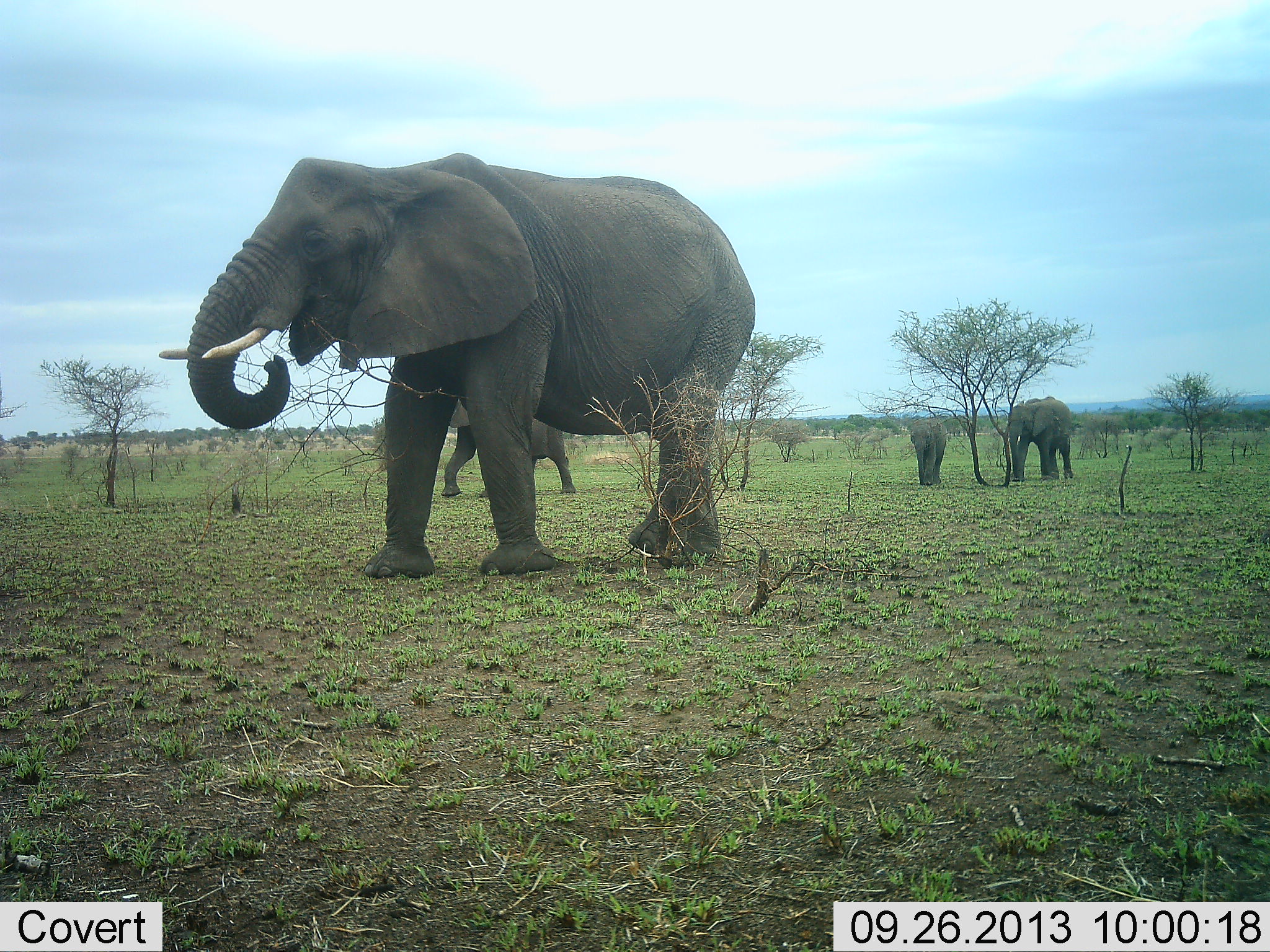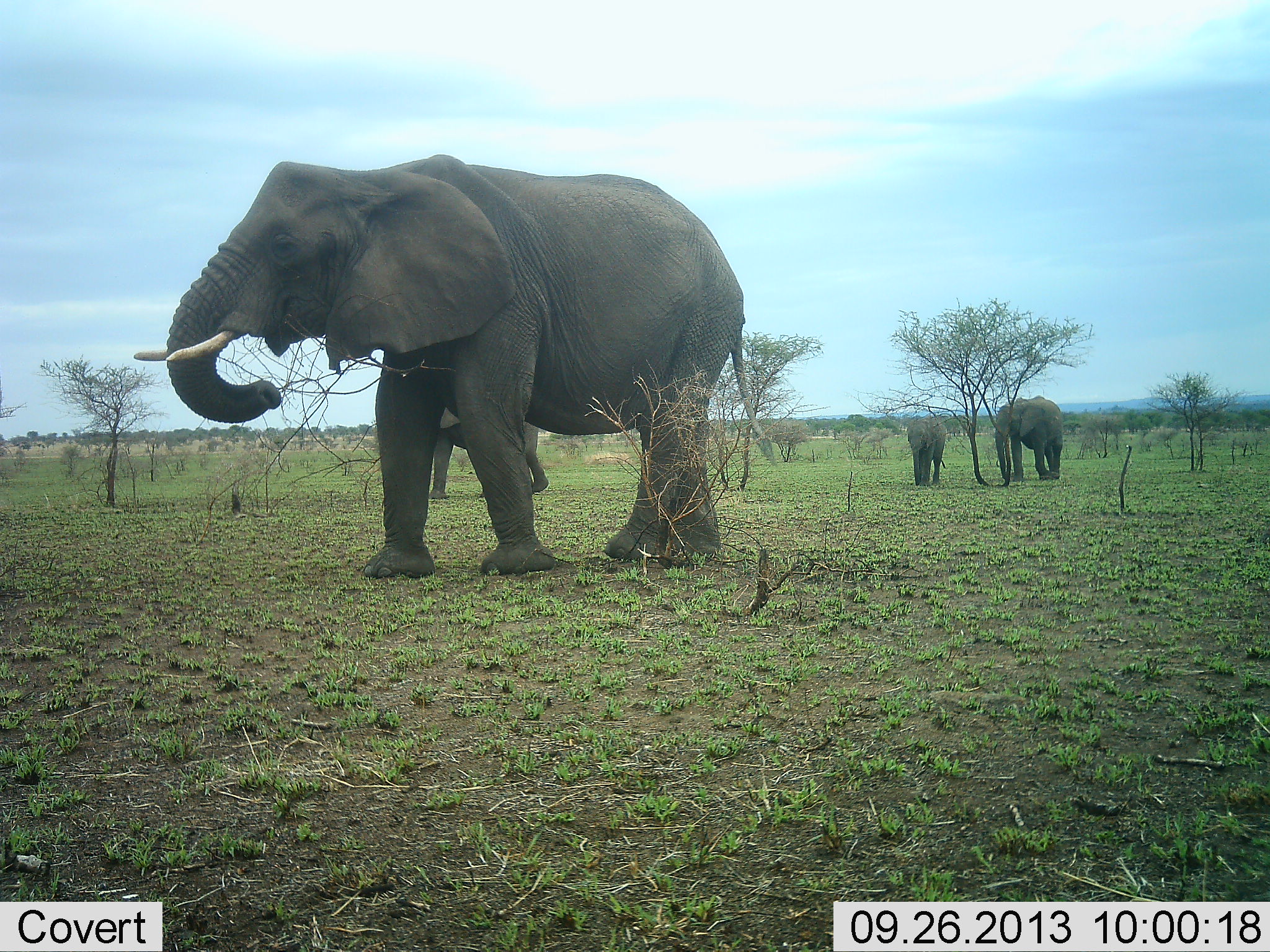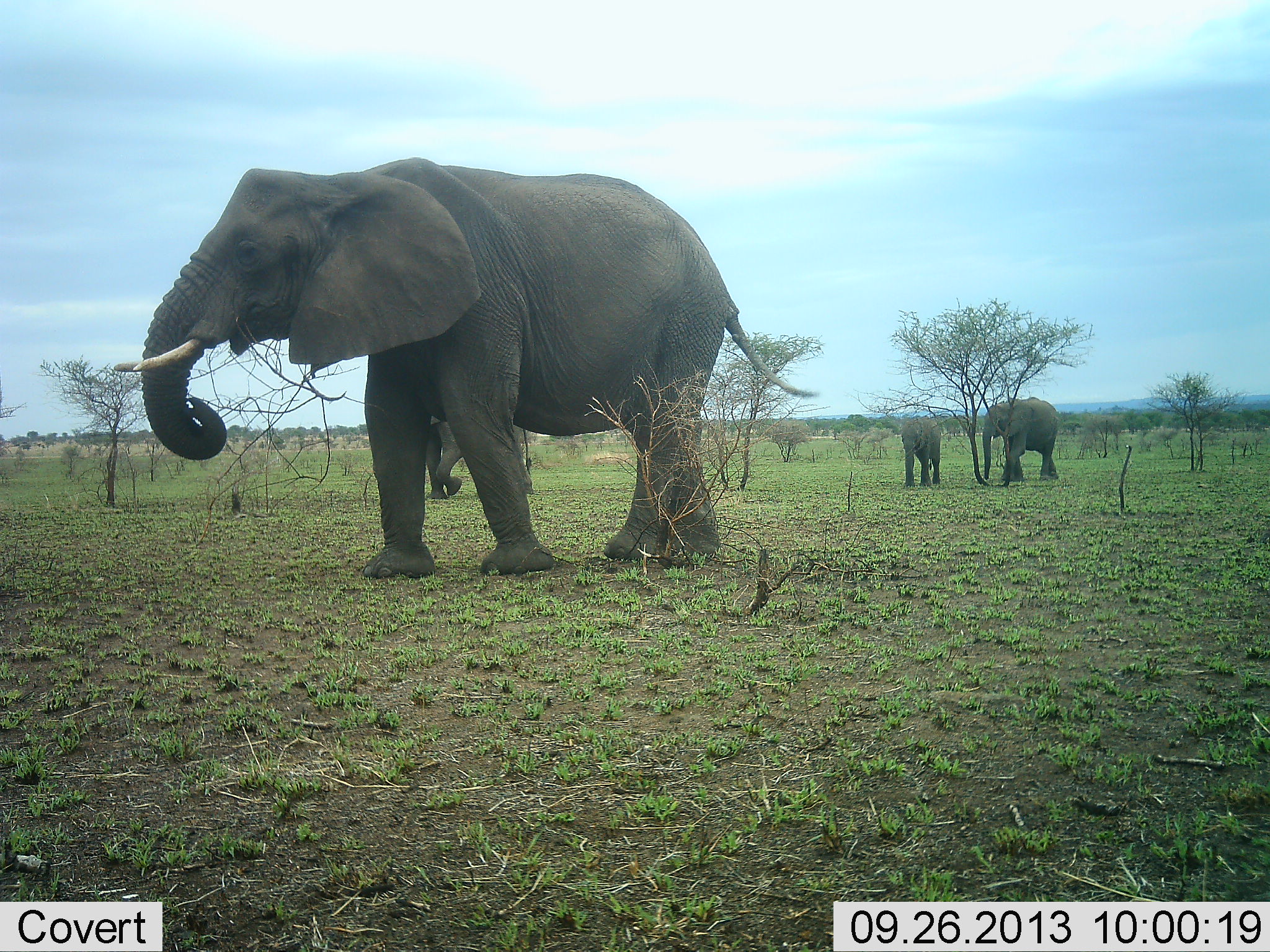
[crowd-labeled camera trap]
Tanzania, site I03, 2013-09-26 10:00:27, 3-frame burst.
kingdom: Animalia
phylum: Chordata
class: Mammalia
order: Proboscidea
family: Elephantidae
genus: Loxodonta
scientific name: Loxodonta africana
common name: african bush elephant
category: elephant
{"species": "elephant (african bush elephant) (Loxodonta africana)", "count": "4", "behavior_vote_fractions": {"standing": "30%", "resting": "0%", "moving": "60%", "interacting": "0%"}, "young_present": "30%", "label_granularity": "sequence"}